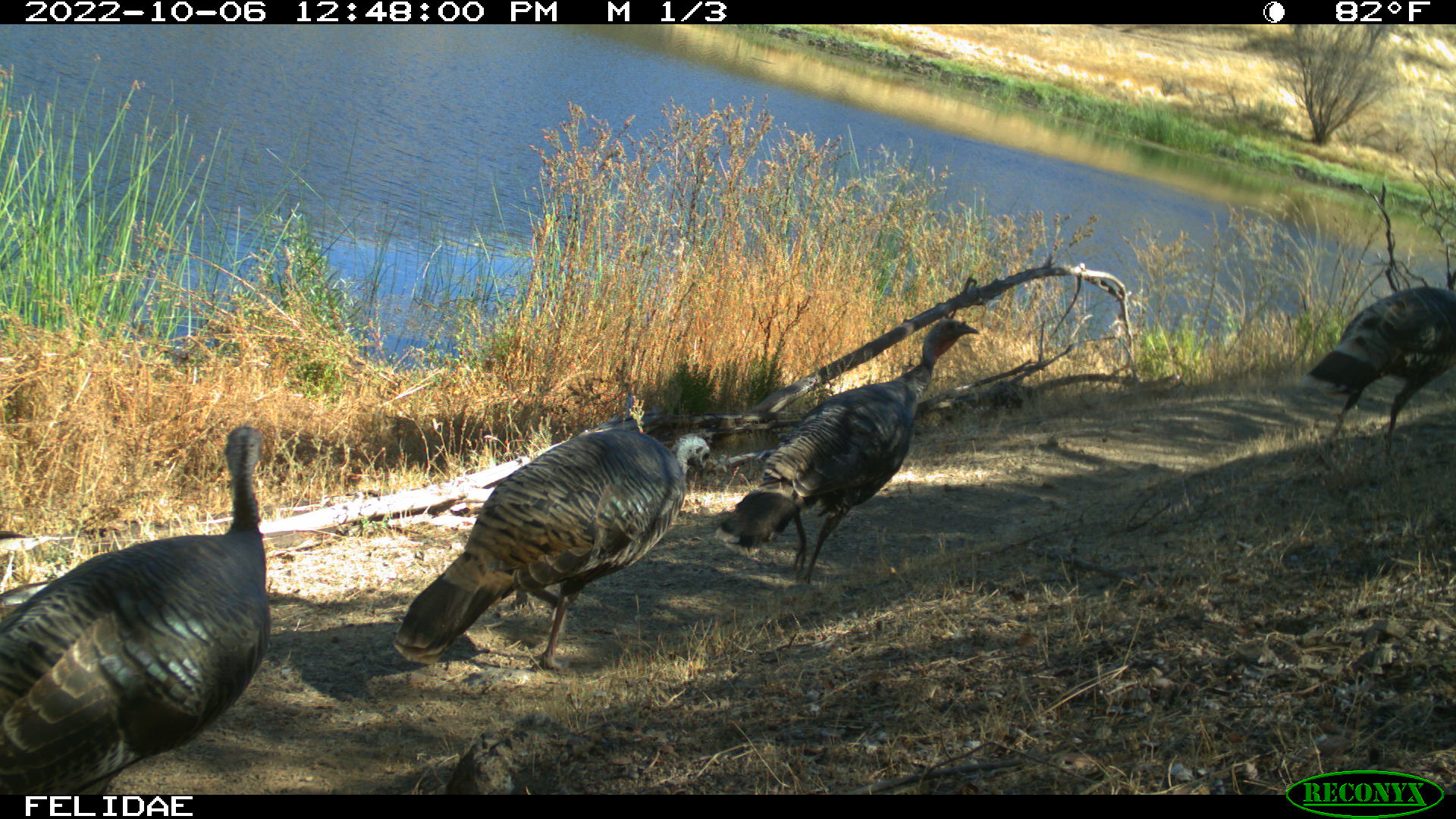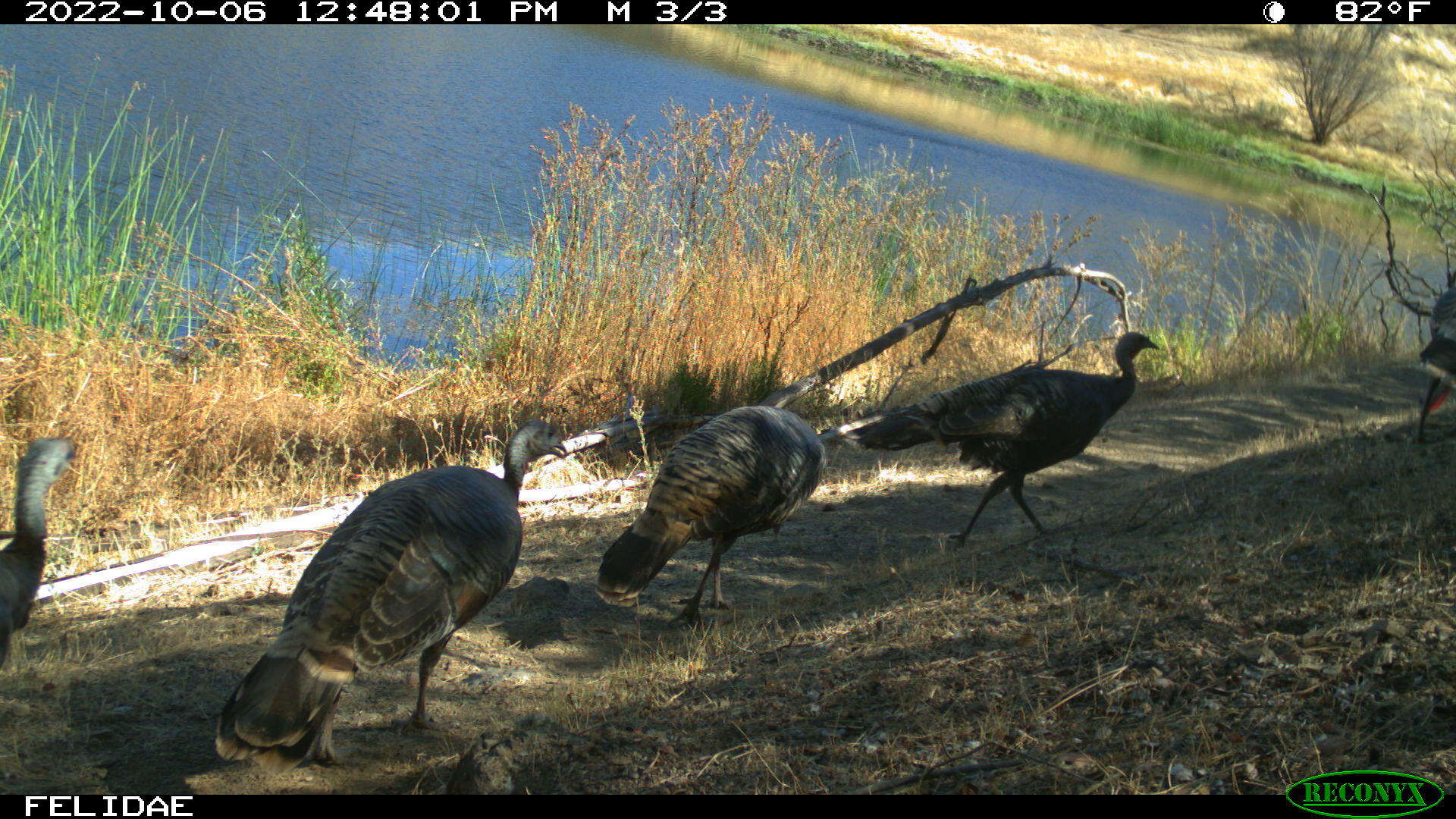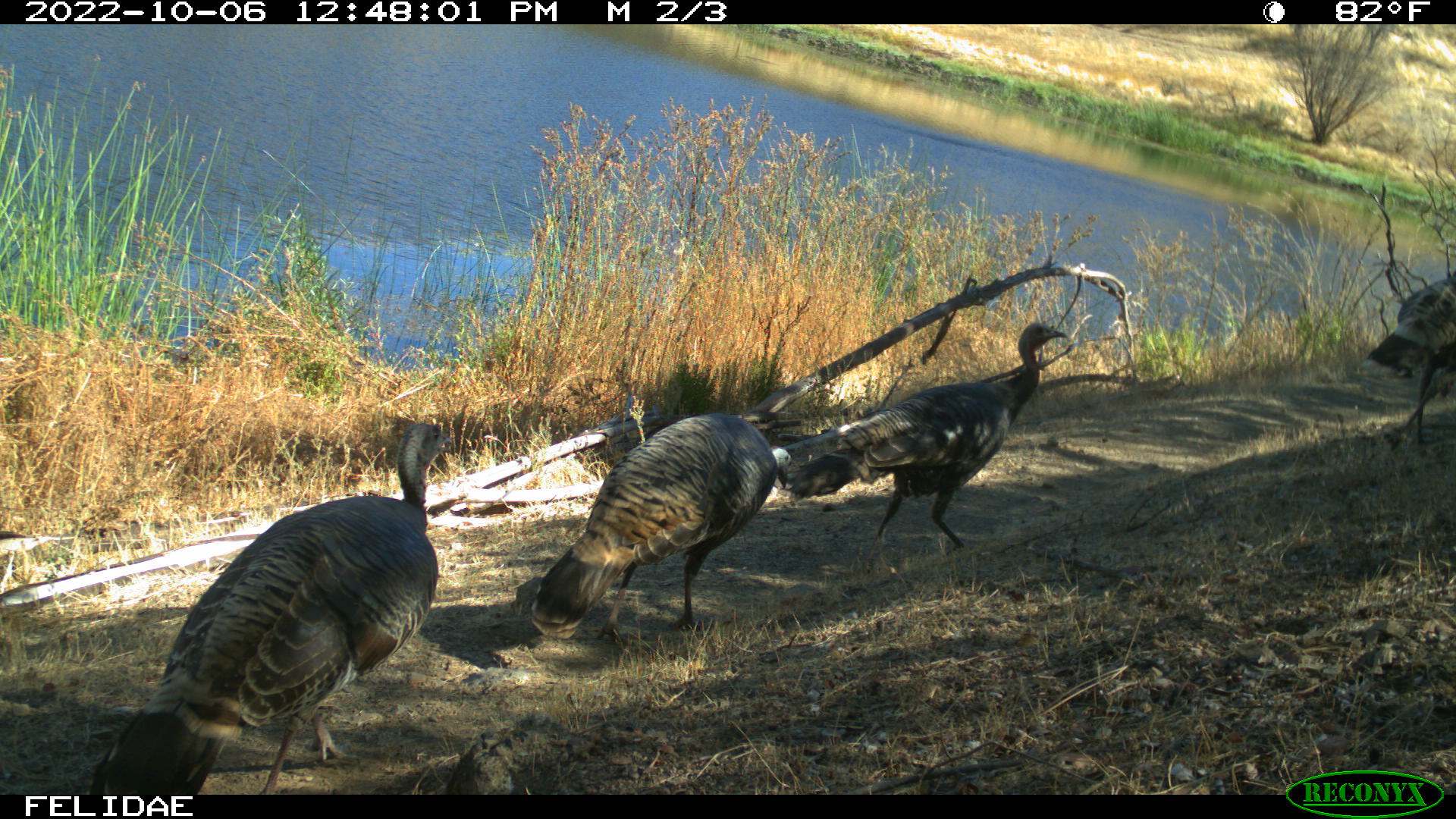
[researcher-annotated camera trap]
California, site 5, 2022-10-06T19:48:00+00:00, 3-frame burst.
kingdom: Animalia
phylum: Chordata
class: Aves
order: Galliformes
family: Phasianidae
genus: Meleagris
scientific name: Meleagris gallopavo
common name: turkey